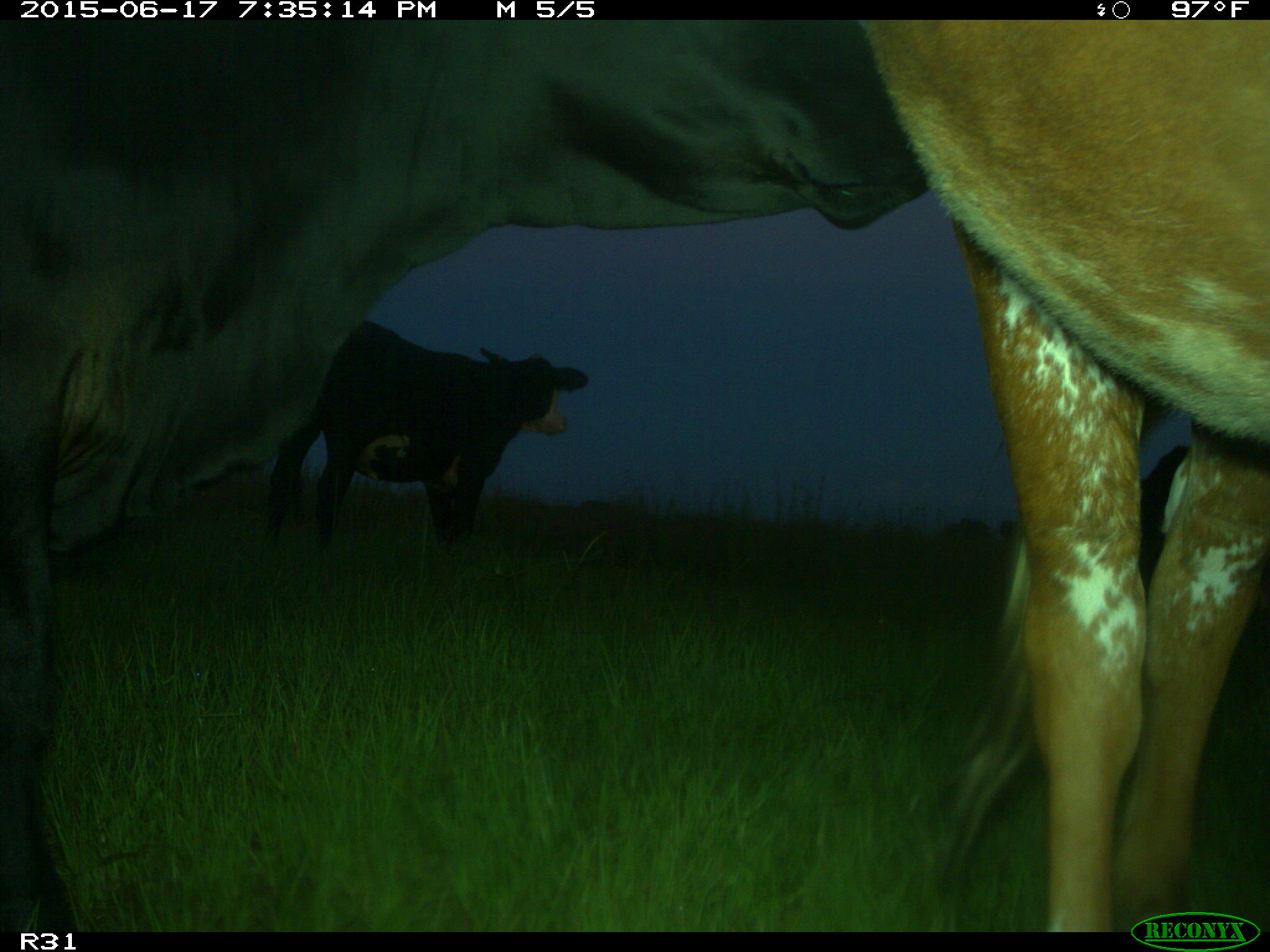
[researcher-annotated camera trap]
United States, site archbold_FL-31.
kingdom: Animalia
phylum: Chordata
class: Mammalia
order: Artiodactyla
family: Bovidae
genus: Bos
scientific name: Bos taurus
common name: domestic cow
Bos taurus (domestic cow).